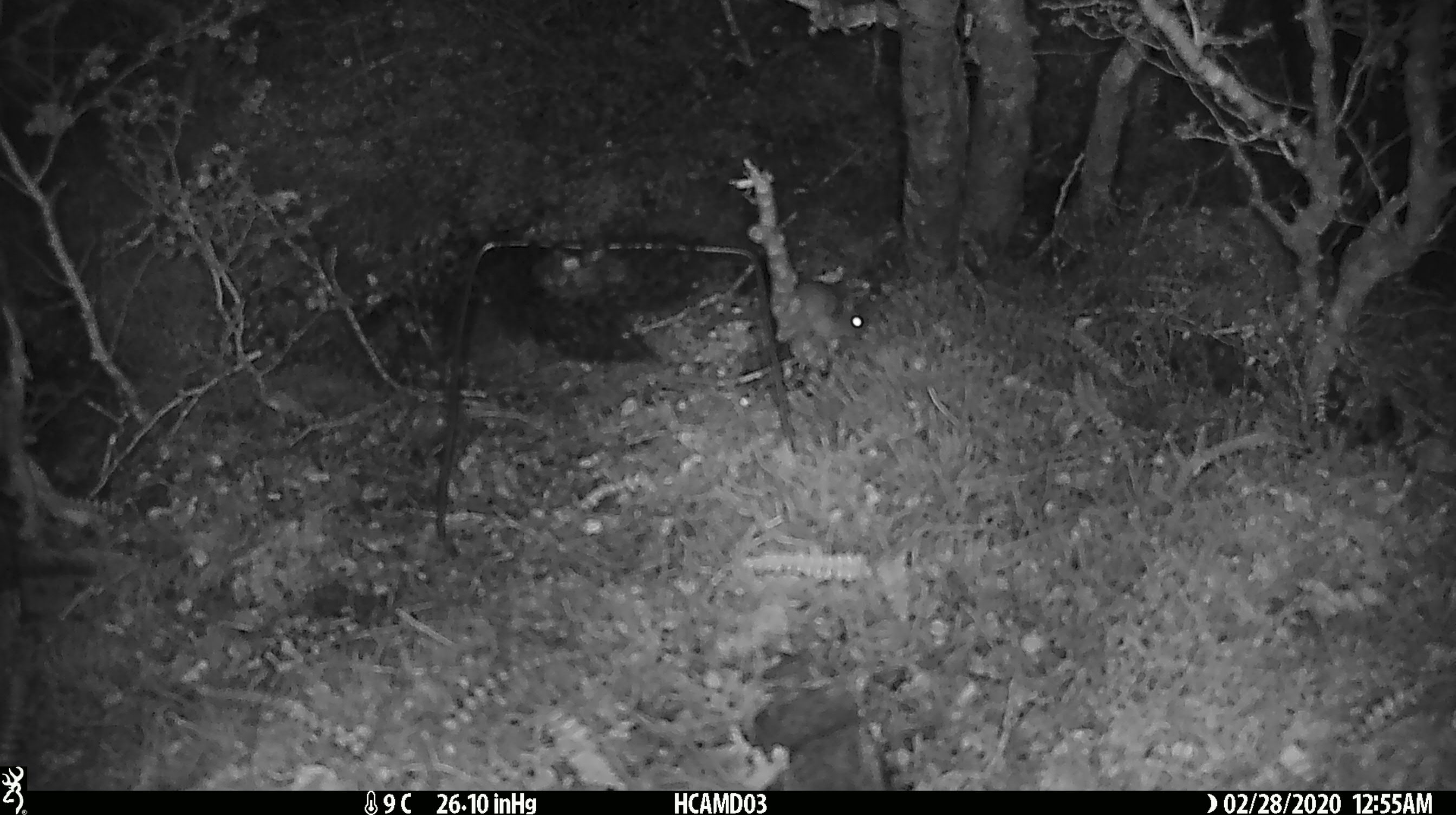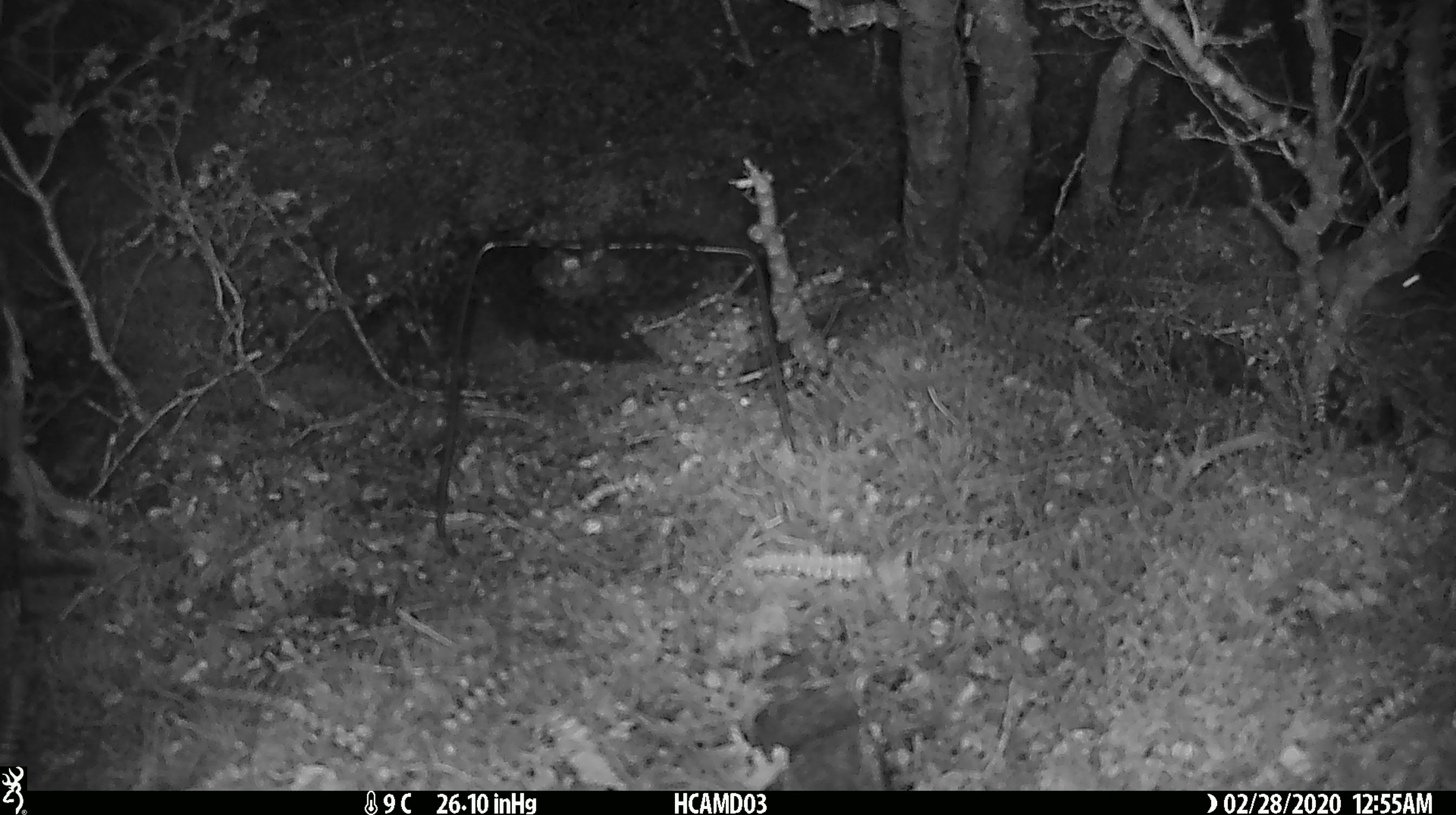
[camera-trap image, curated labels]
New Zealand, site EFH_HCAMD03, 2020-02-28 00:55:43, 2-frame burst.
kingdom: Animalia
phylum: Chordata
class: Mammalia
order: Rodentia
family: Muridae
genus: Mus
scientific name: Mus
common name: mouse